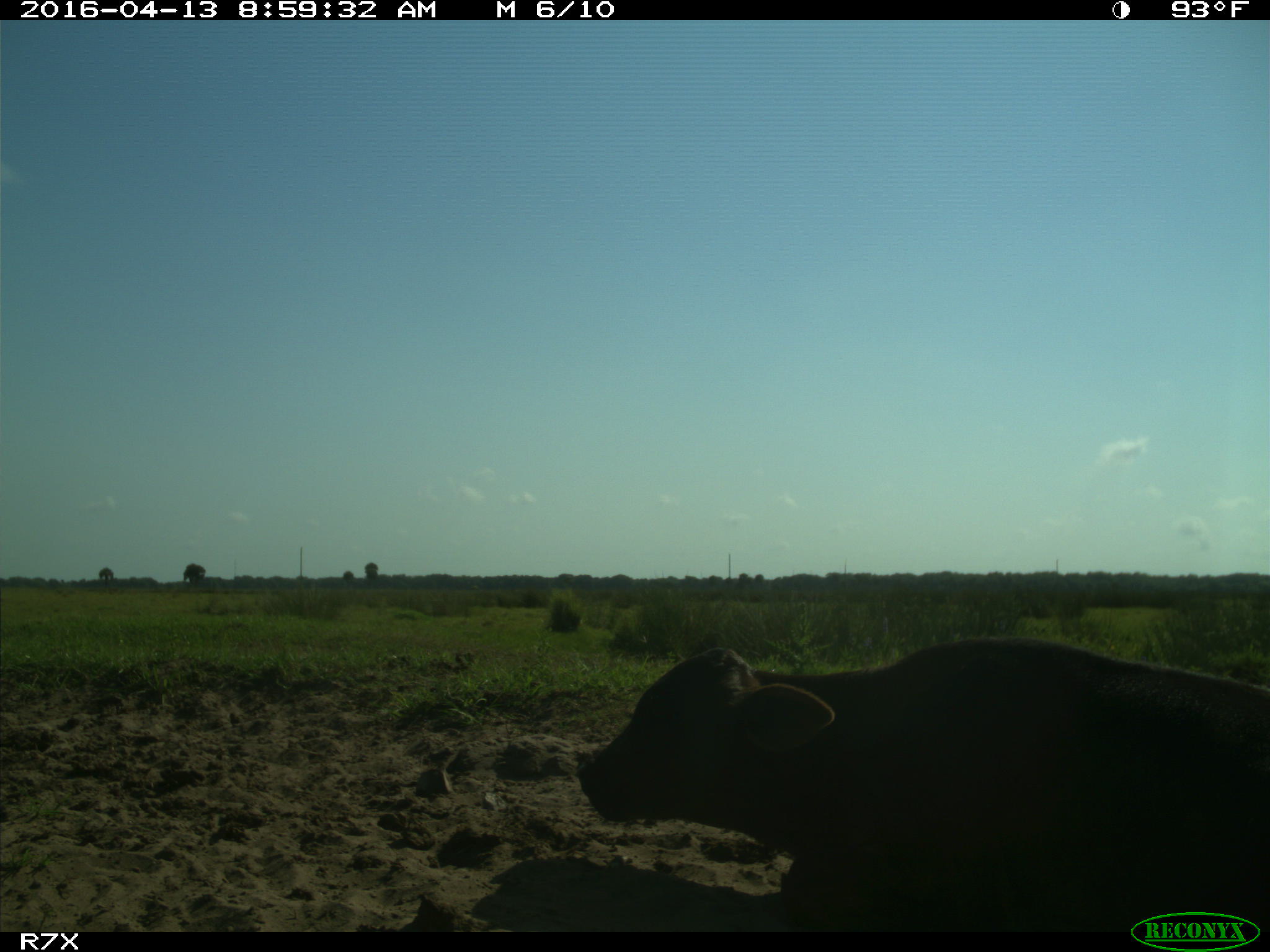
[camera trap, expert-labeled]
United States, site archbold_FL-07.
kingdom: Animalia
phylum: Chordata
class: Mammalia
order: Artiodactyla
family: Bovidae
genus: Bos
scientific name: Bos taurus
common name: domestic cow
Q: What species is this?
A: Bos taurus (domestic cow).